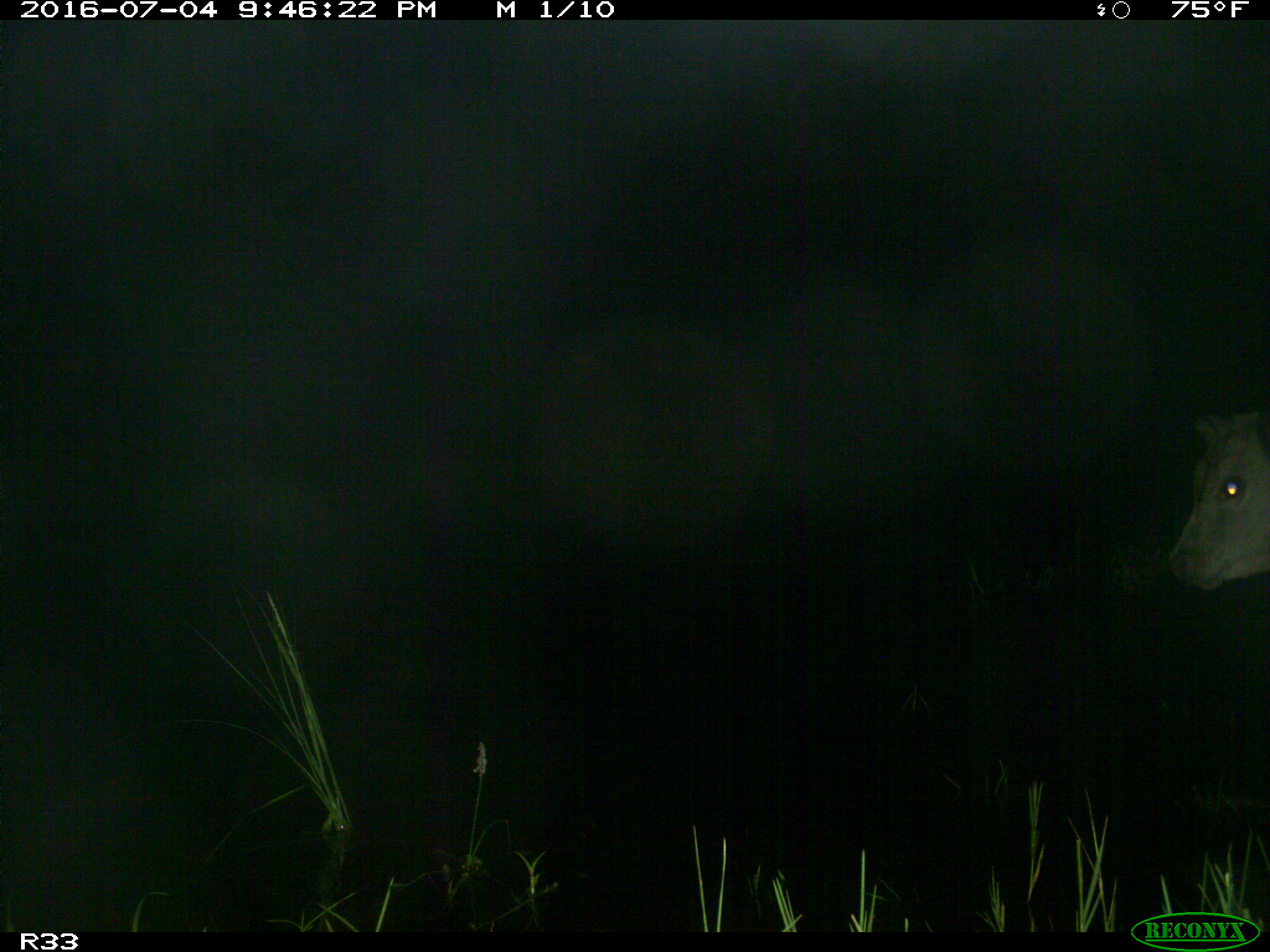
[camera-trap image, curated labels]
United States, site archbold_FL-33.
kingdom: Animalia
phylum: Chordata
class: Mammalia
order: Artiodactyla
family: Bovidae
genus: Bos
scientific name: Bos taurus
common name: domestic cow